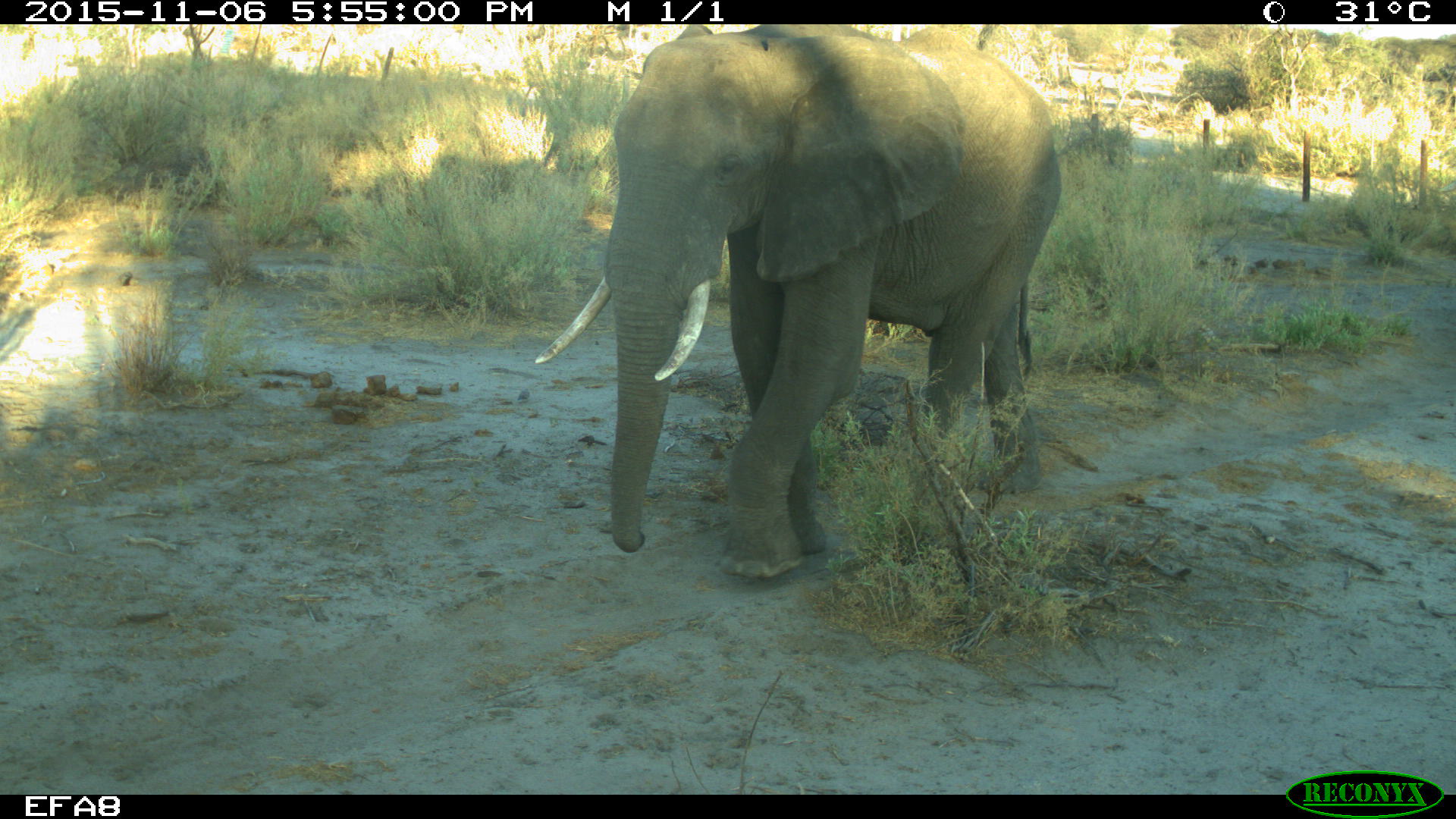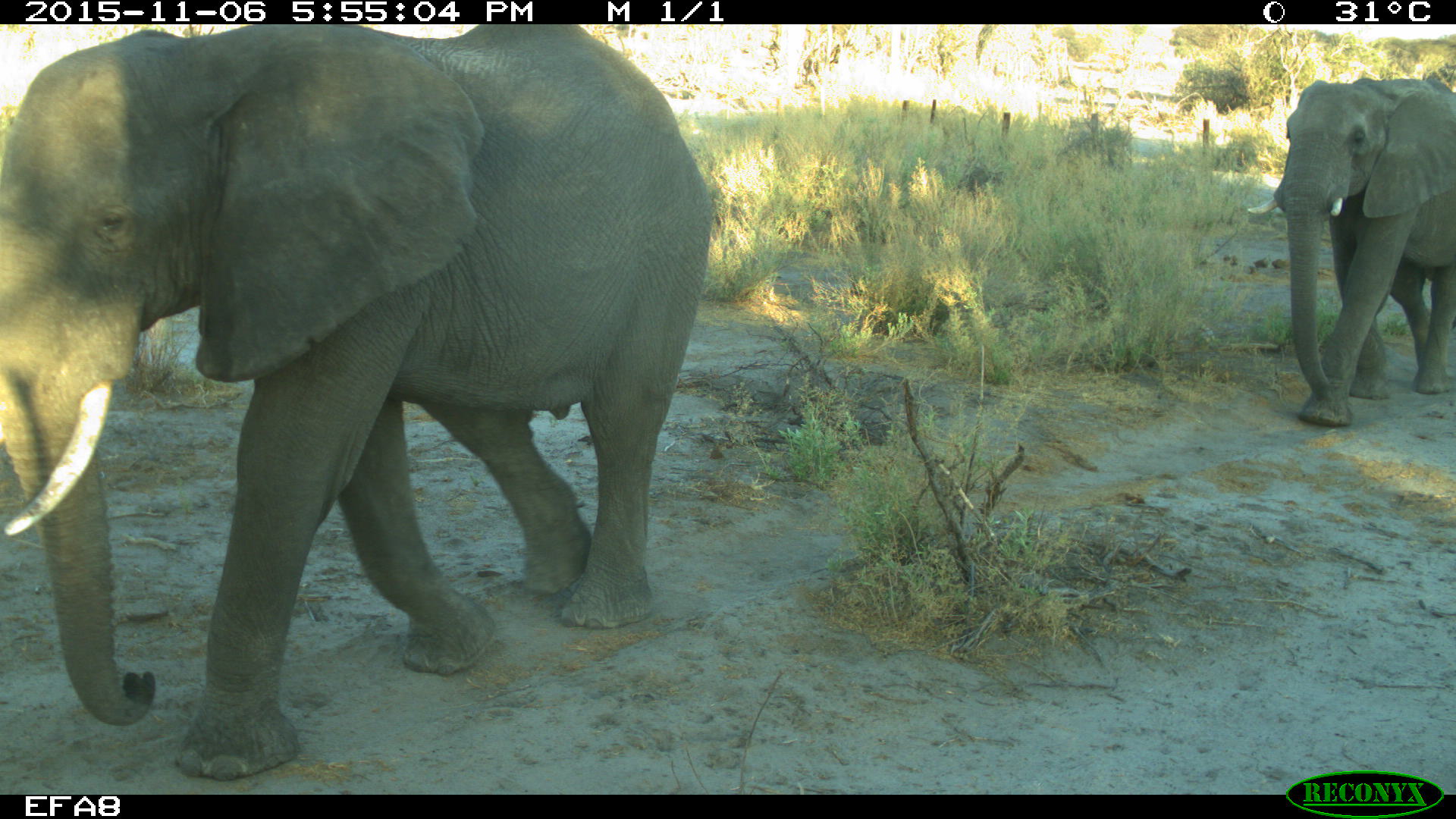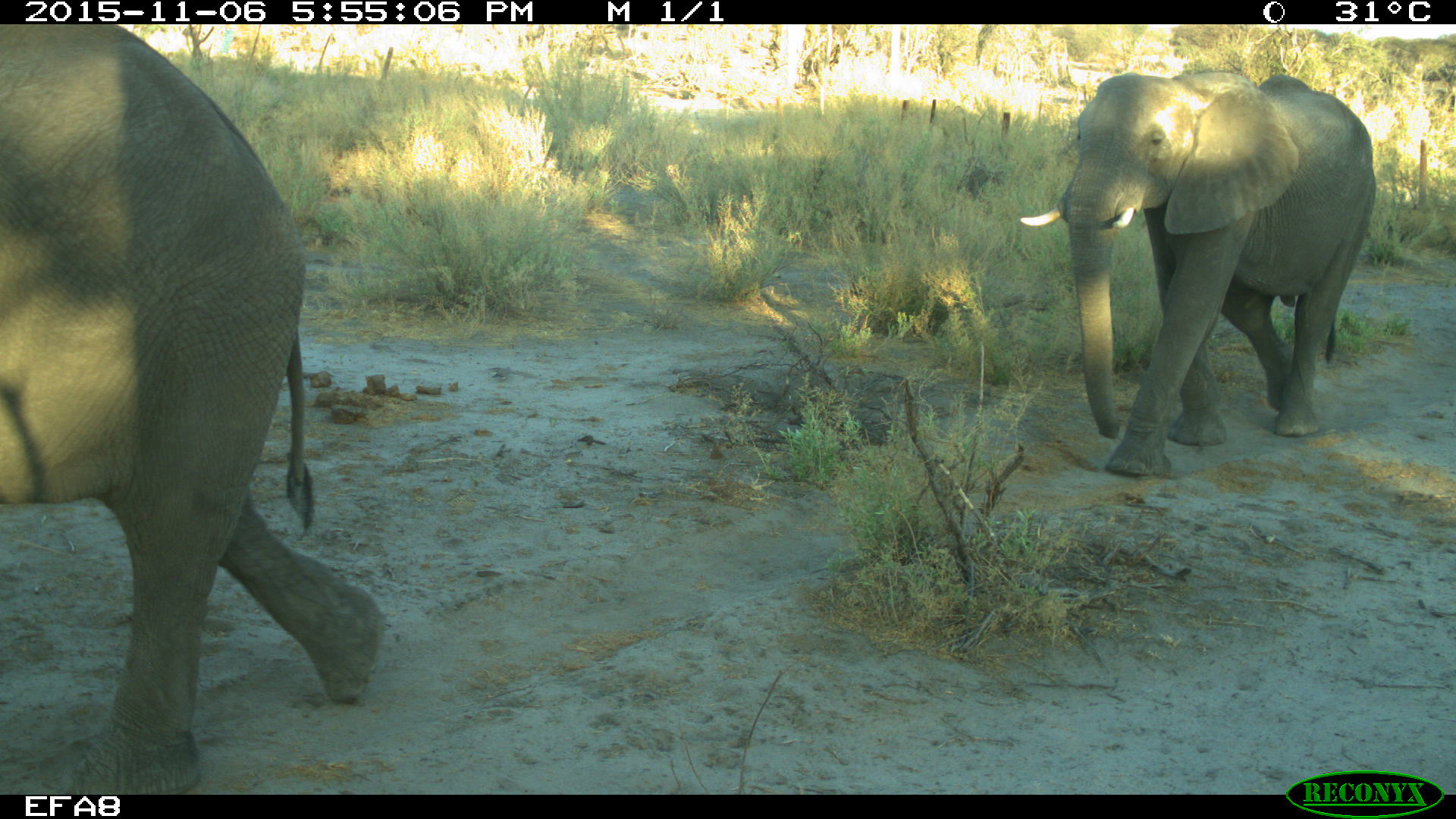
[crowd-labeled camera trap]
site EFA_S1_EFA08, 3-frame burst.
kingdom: Animalia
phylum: Chordata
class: Mammalia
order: Proboscidea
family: Elephantidae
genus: Loxodonta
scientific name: Loxodonta africana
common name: african bush elephant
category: elephant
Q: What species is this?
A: Elephant (african bush elephant) (Loxodonta africana).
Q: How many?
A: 2.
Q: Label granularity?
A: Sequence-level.